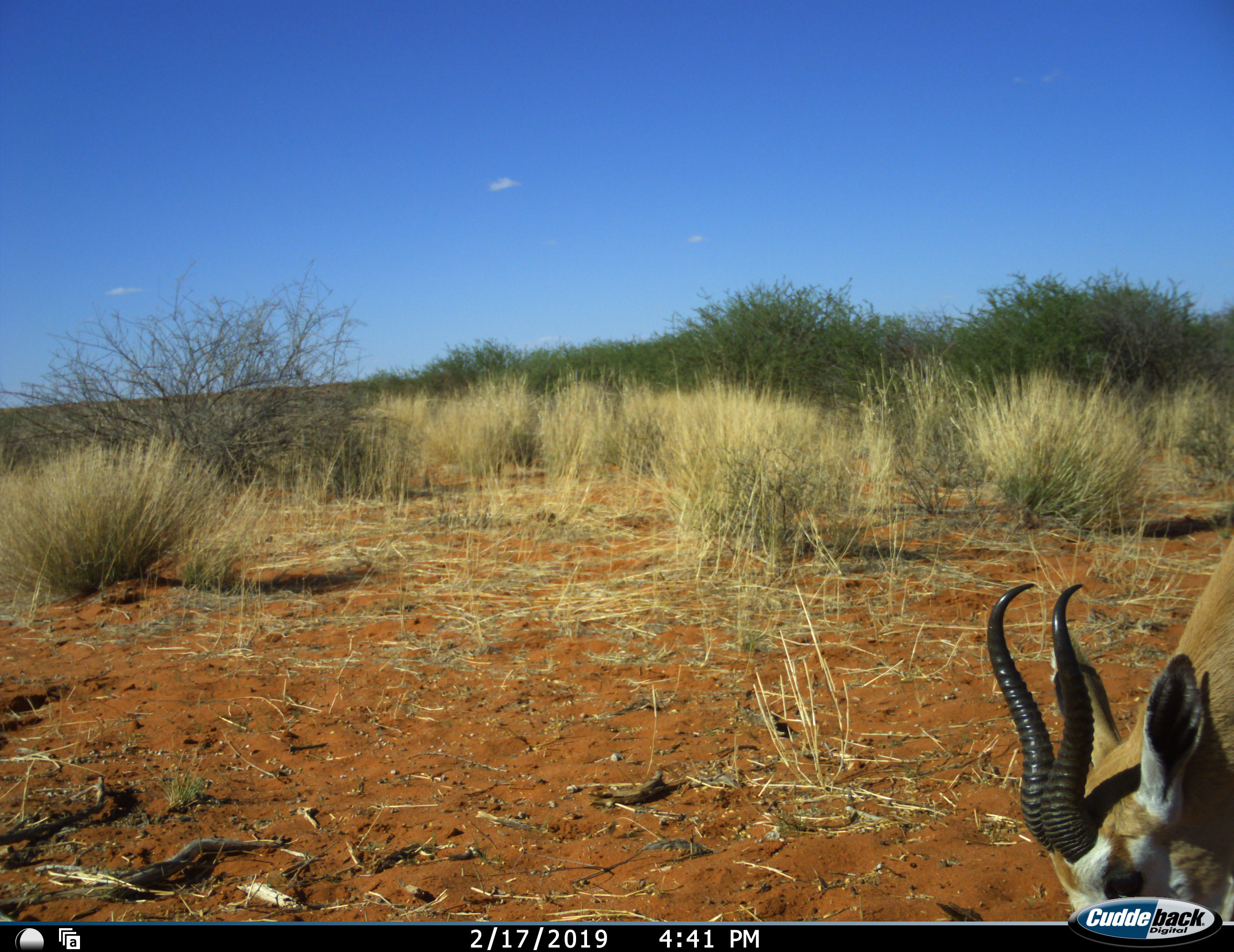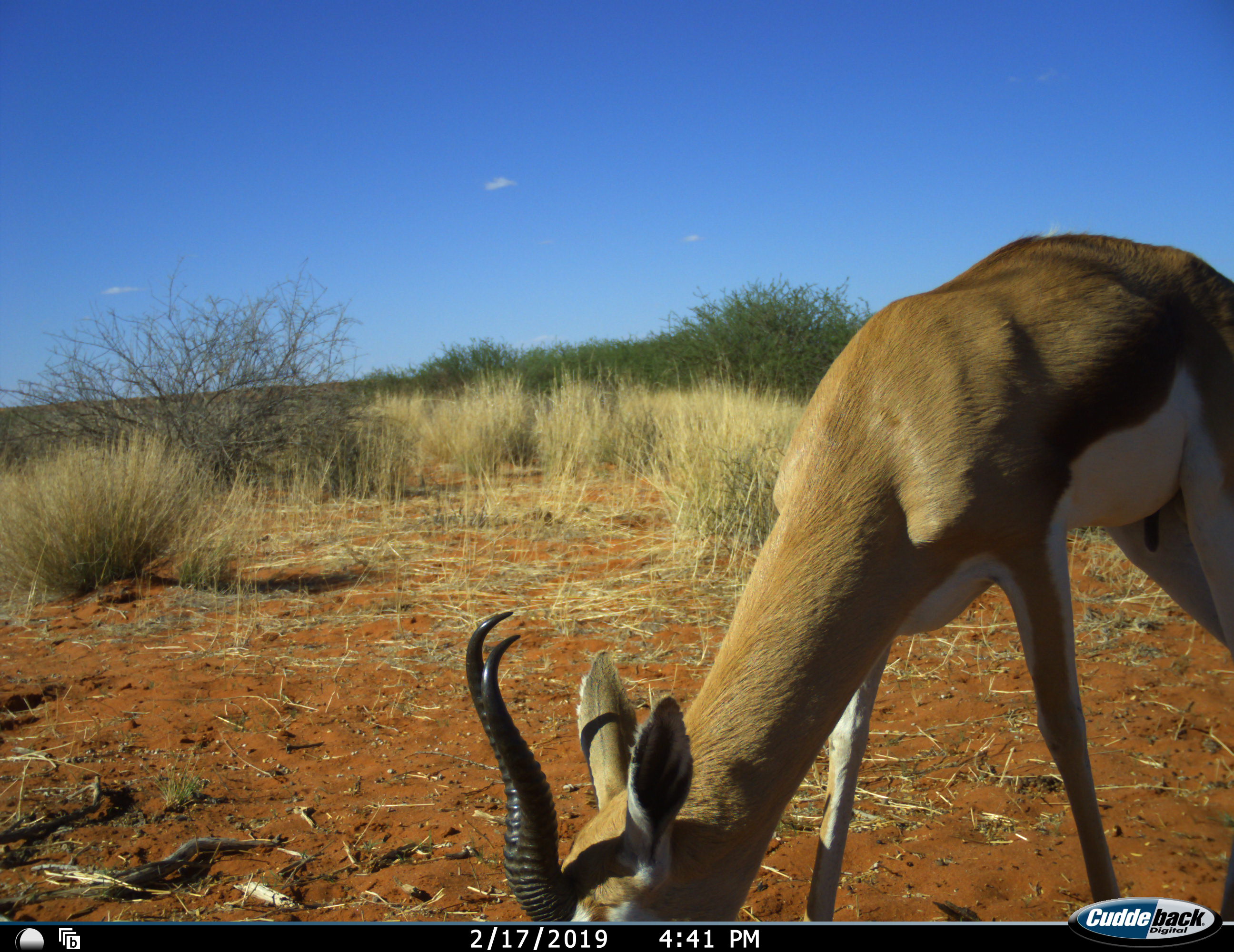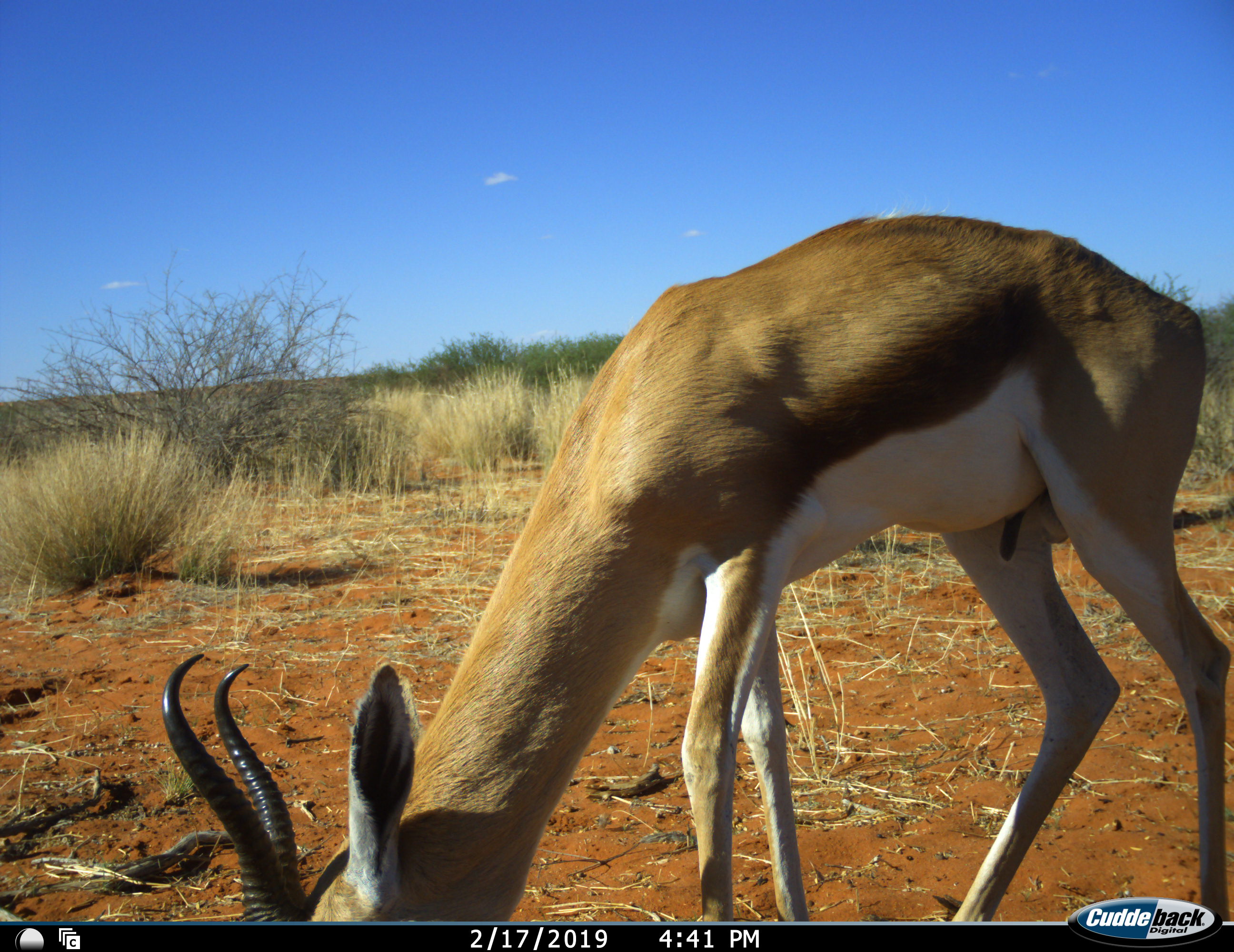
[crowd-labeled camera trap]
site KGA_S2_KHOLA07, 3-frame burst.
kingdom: Animalia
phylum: Chordata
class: Mammalia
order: Artiodactyla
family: Bovidae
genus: Antidorcas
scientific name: Antidorcas marsupialis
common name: springbok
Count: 1.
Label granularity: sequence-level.